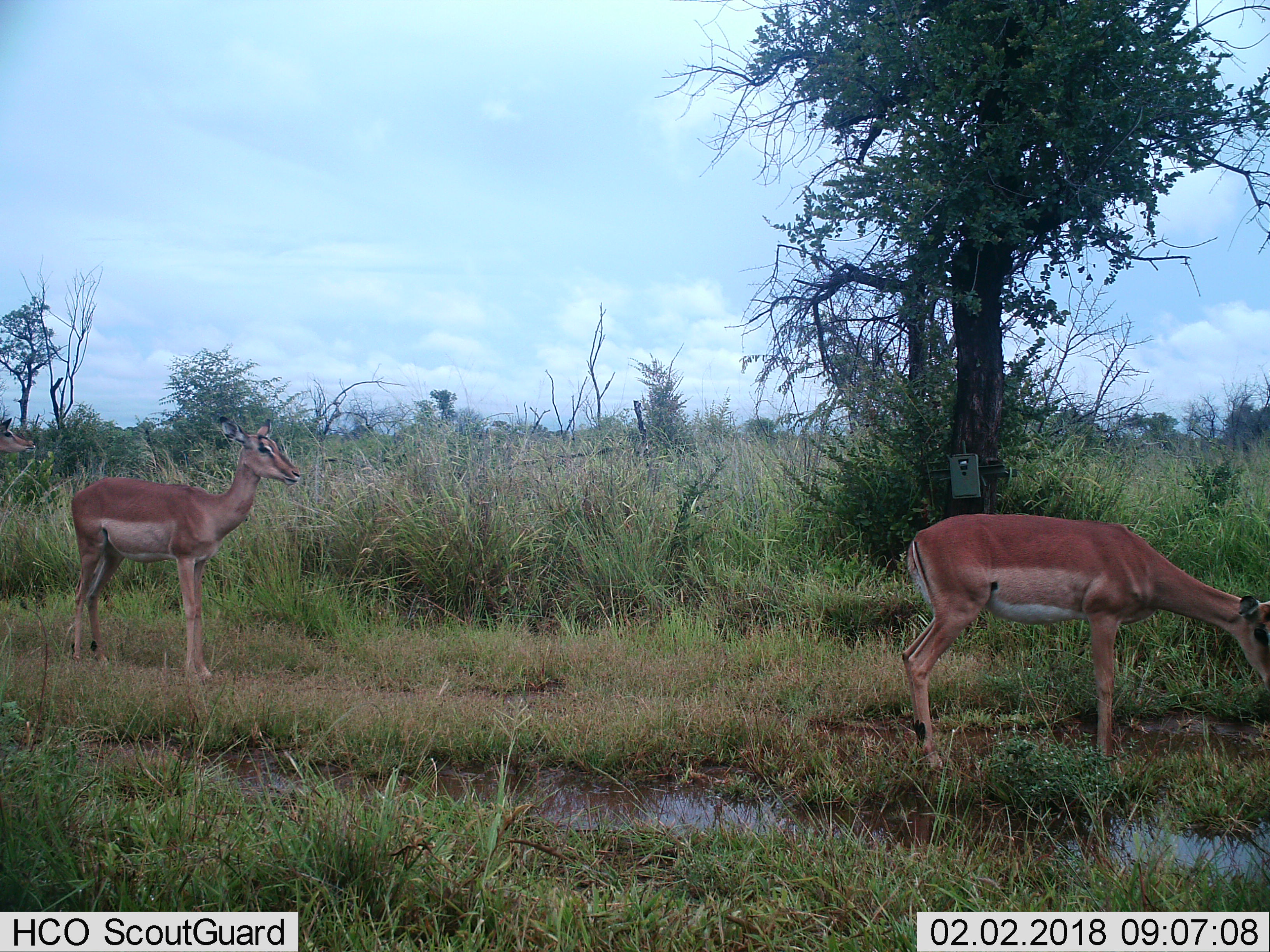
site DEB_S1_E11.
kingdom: Animalia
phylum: Chordata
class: Mammalia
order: Artiodactyla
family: Bovidae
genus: Aepyceros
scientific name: Aepyceros melampus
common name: impala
Impala (Aepyceros melampus), count 3. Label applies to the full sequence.